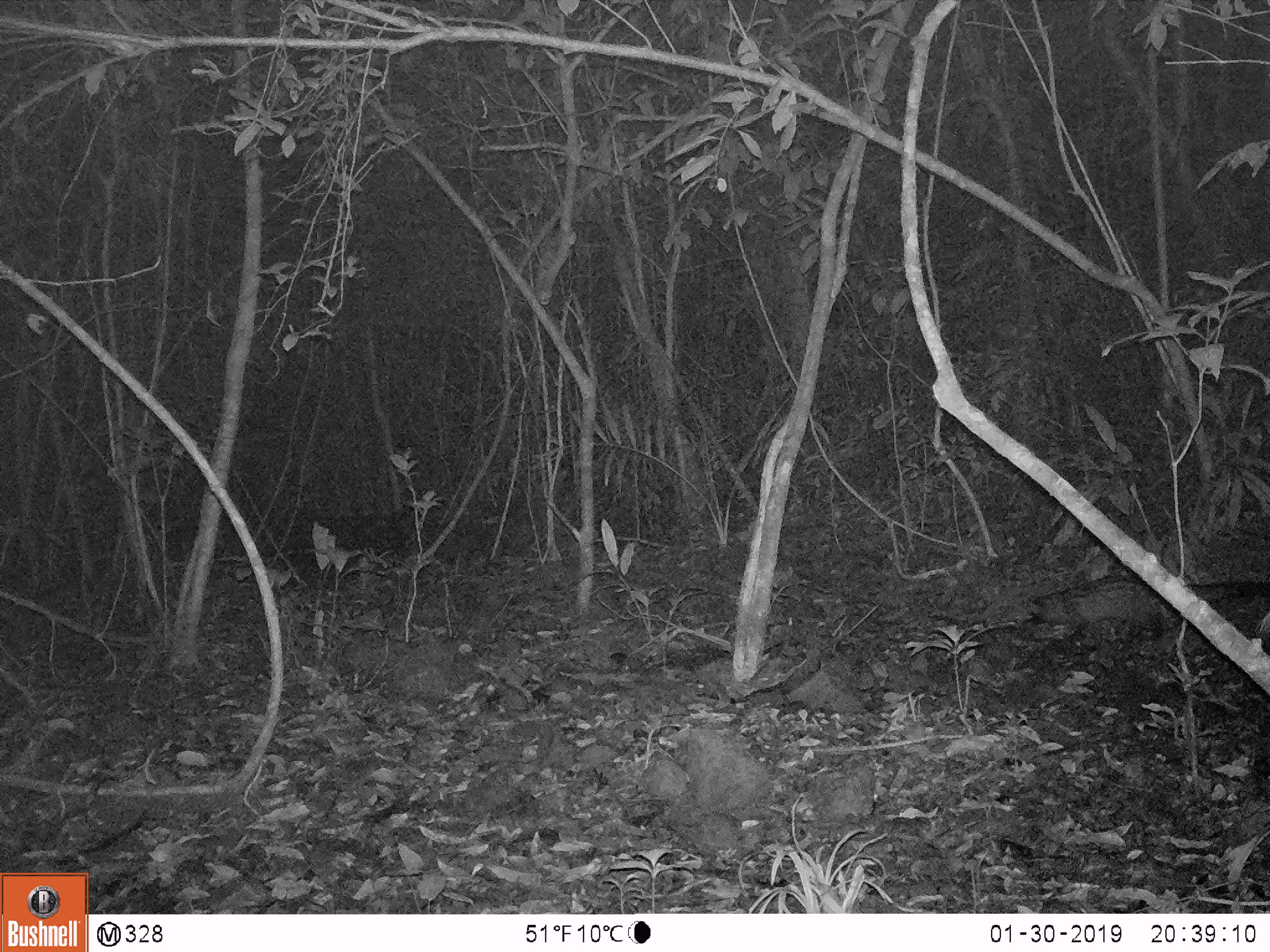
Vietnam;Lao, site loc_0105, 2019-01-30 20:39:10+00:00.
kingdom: Animalia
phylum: Chordata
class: Mammalia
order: Carnivora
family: Viverridae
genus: Paradoxurus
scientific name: Paradoxurus hermaphroditus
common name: common palm civet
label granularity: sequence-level